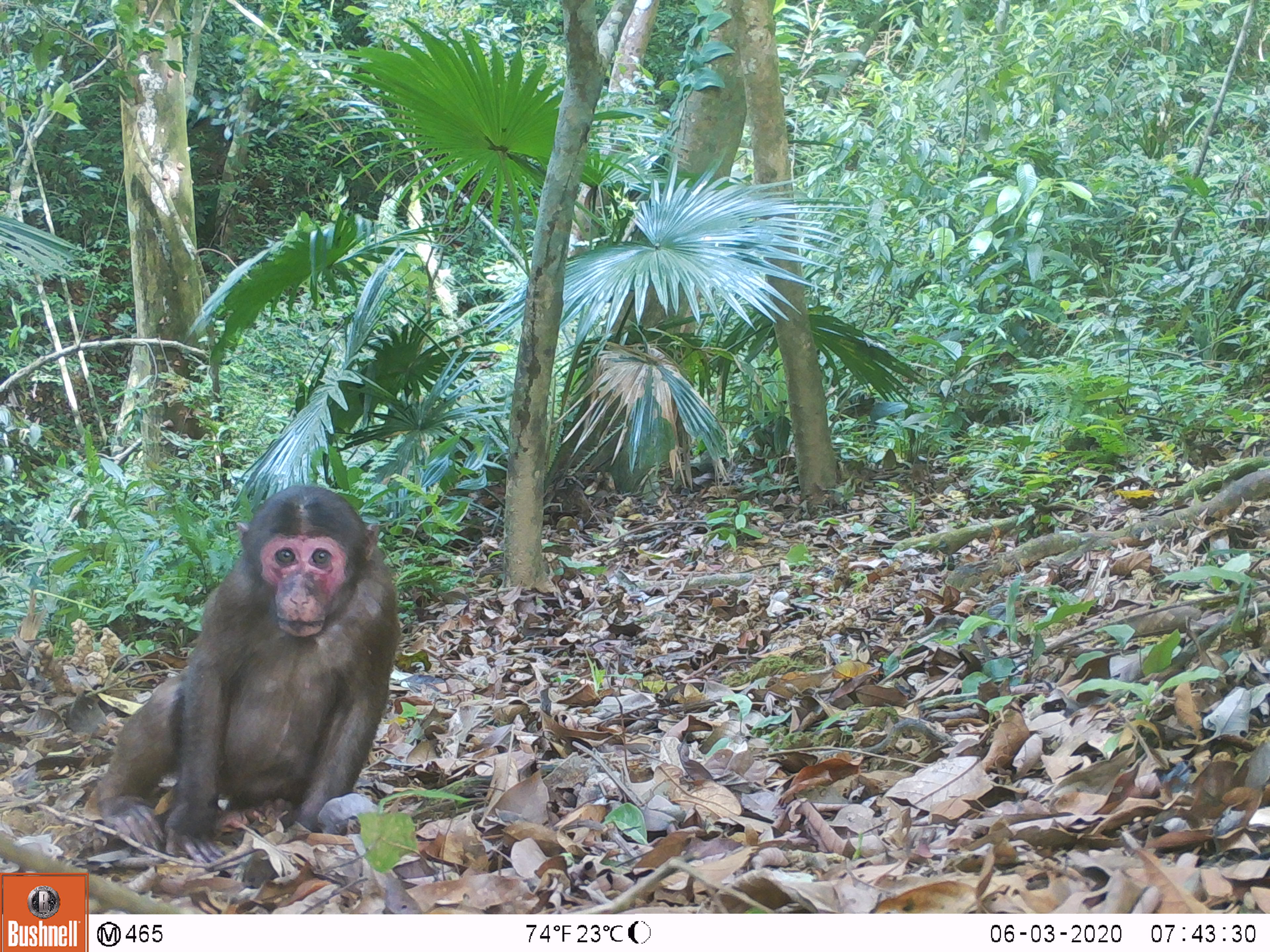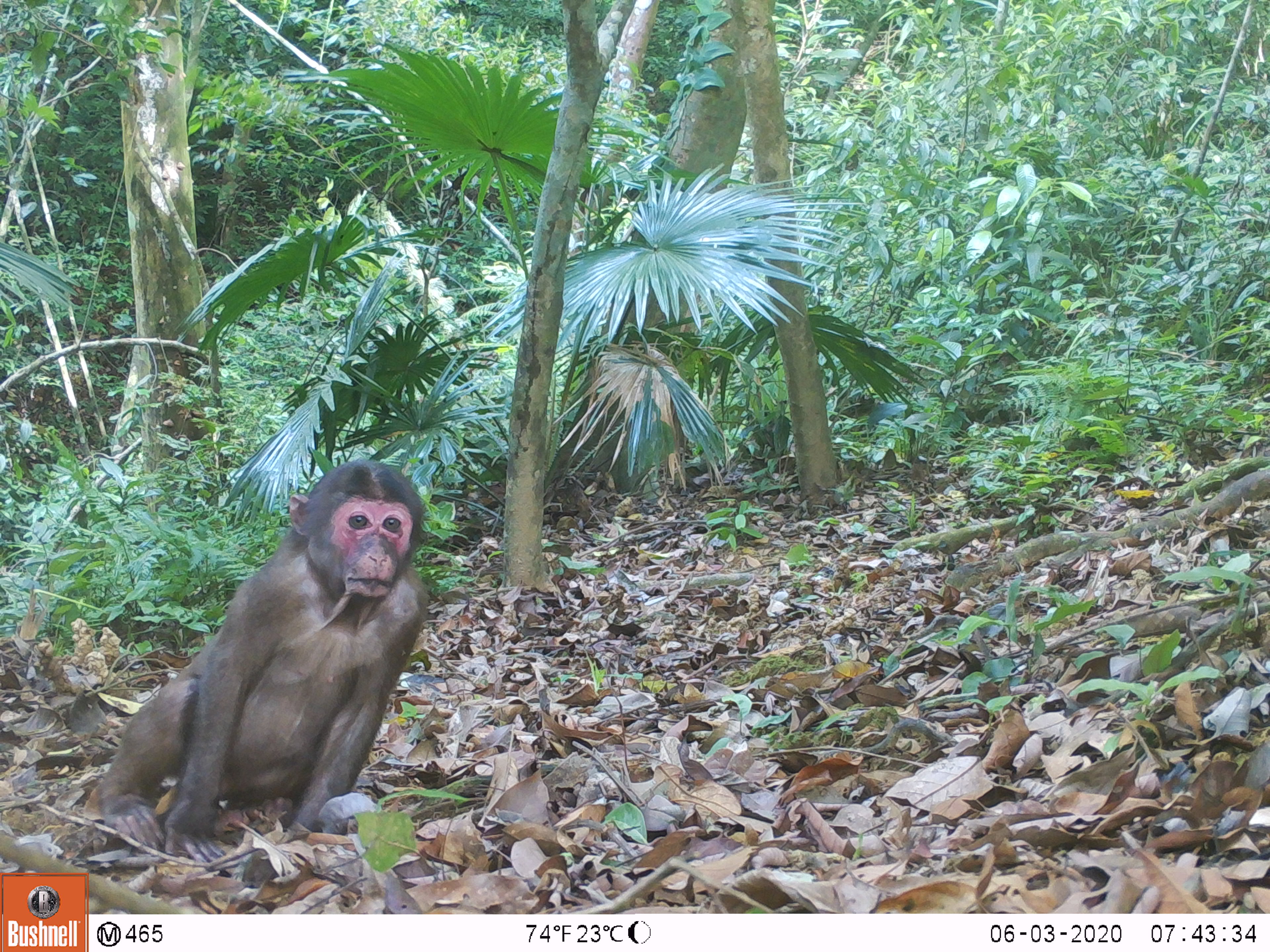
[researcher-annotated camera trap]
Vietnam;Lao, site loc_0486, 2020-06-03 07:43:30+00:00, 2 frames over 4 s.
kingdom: Animalia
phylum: Chordata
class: Mammalia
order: Primates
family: Cercopithecidae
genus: Macaca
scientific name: Macaca arctoides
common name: stump-tailed macaque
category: stump tailed macaque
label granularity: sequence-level